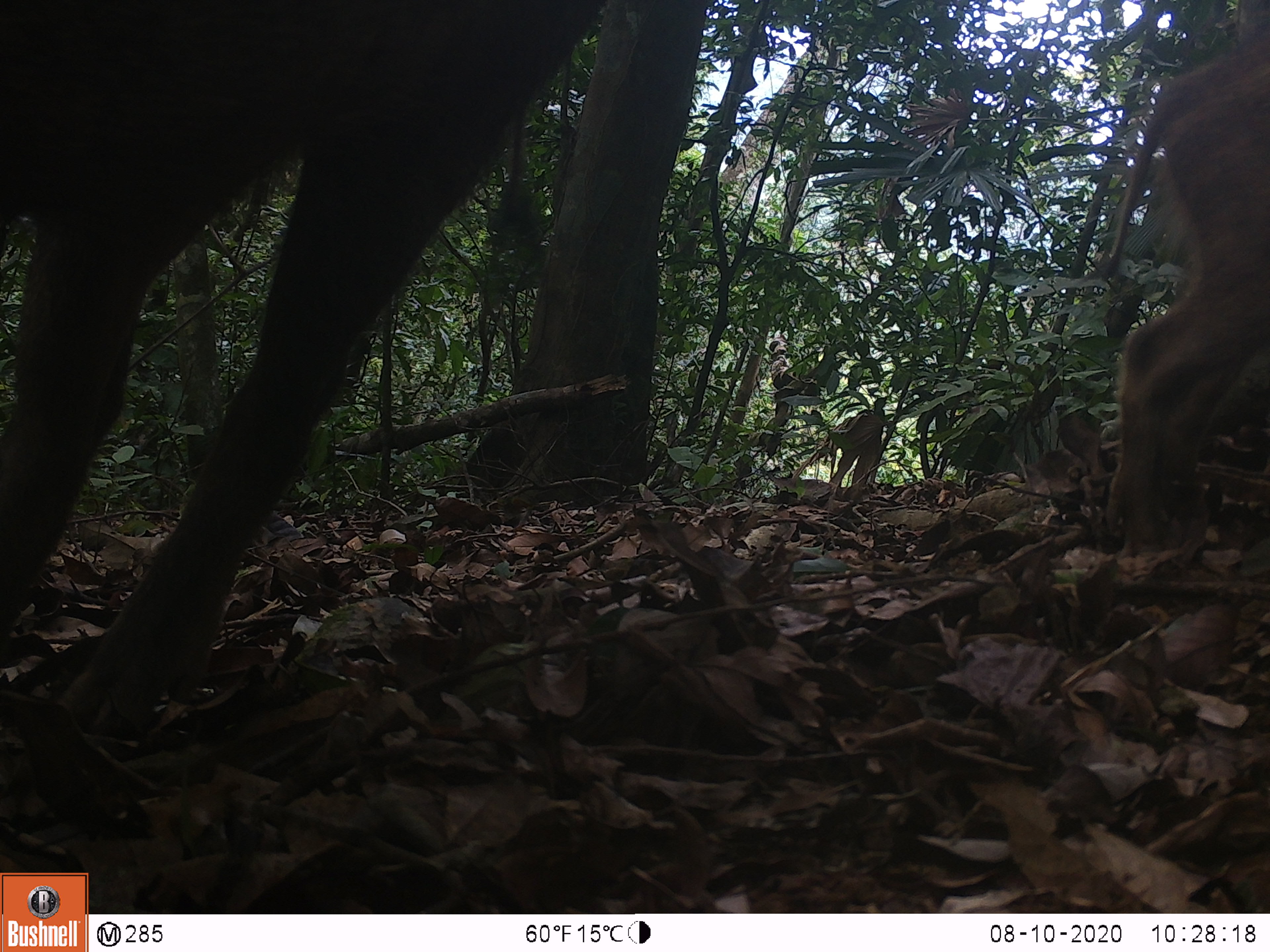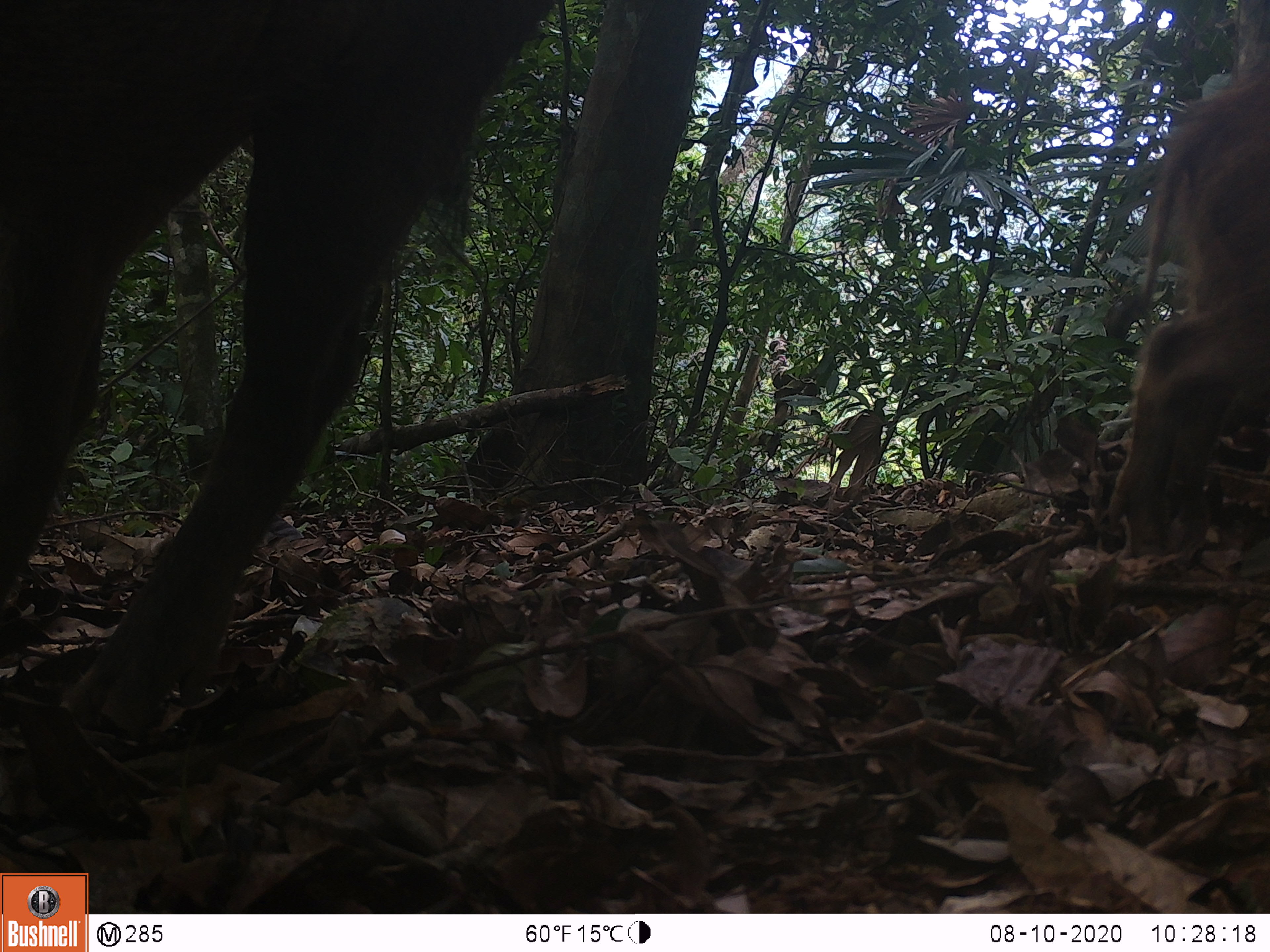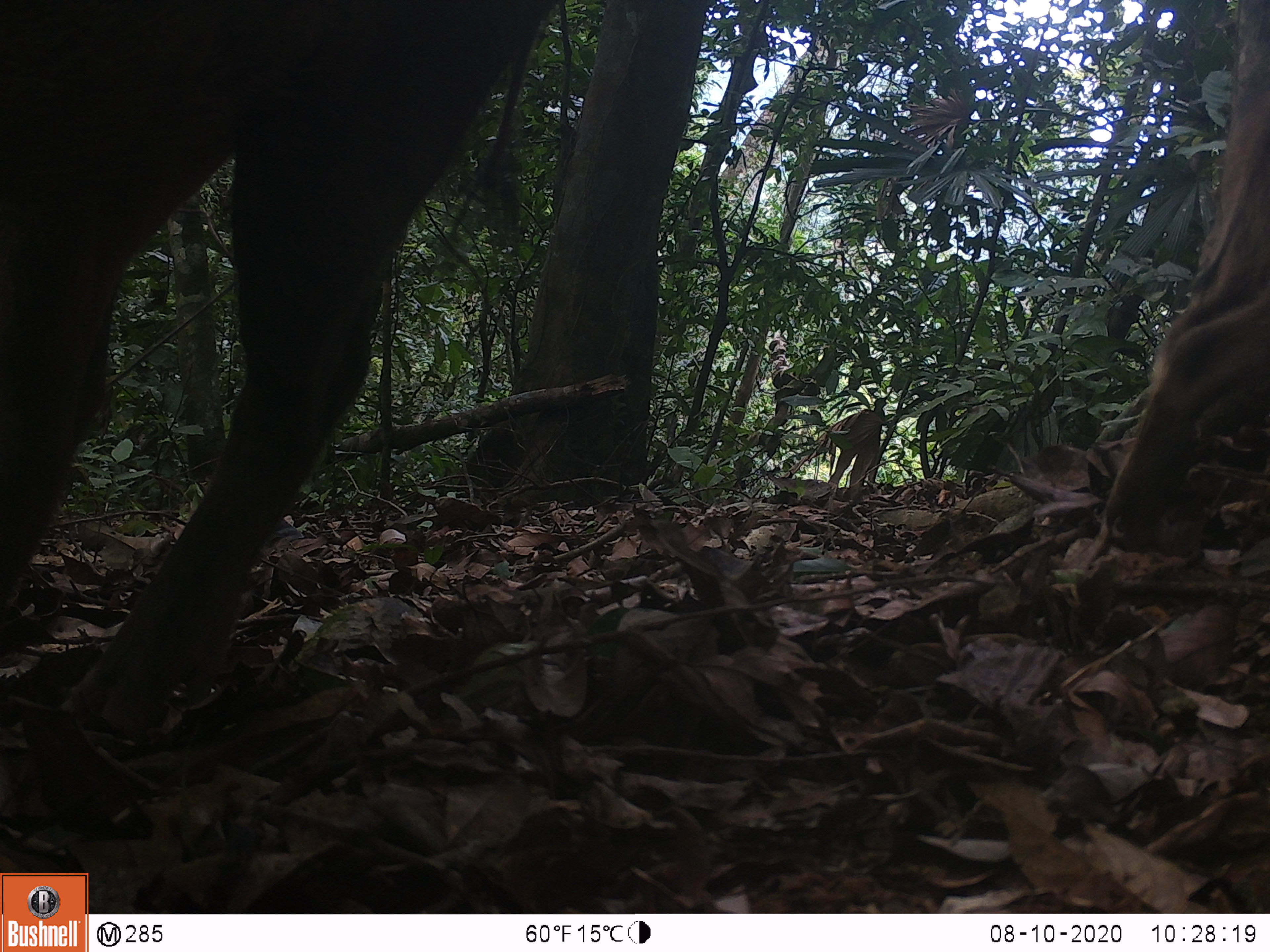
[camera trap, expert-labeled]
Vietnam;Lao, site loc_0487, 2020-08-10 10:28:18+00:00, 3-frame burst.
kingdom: Animalia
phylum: Chordata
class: Mammalia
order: Artiodactyla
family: Suidae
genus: Sus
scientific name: Sus scrofa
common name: eurasian wild pig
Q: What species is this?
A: Eurasian wild pig (Sus scrofa).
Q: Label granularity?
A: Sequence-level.